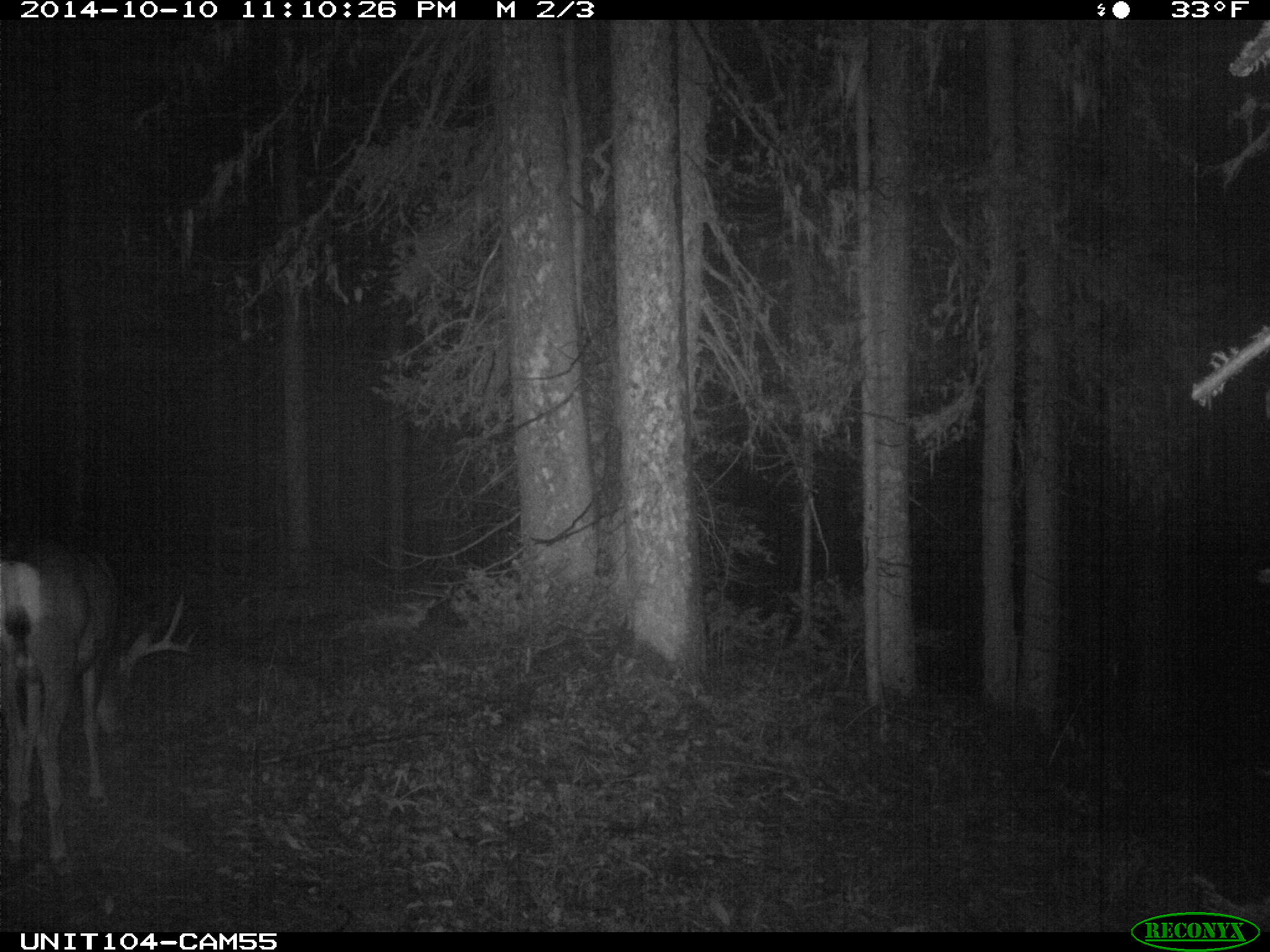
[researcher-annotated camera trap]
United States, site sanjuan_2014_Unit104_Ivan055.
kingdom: Animalia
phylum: Chordata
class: Mammalia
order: Artiodactyla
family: Cervidae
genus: Odocoileus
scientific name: Odocoileus hemionus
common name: mule deer